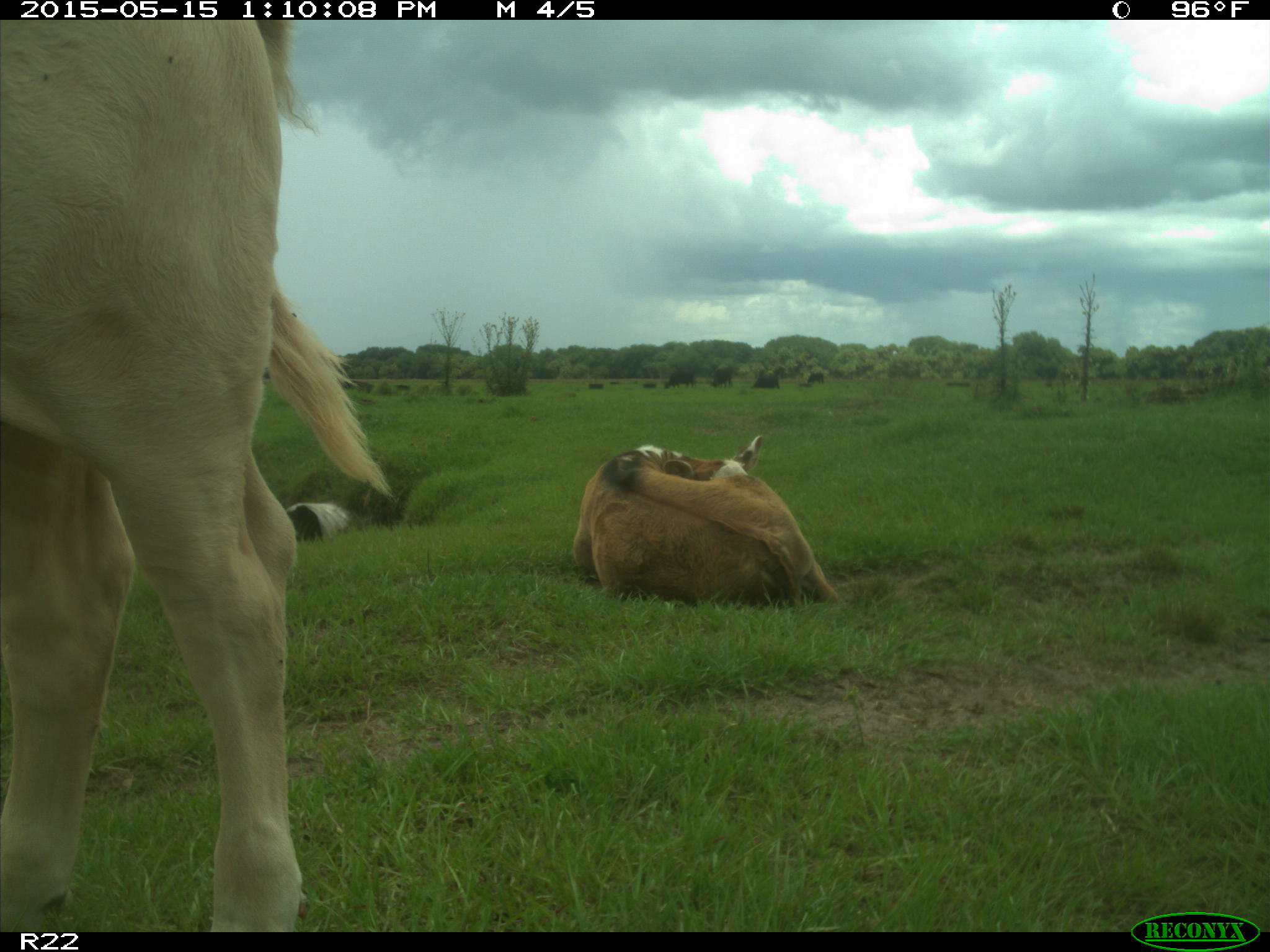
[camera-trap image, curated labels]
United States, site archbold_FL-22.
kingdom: Animalia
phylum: Chordata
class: Mammalia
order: Artiodactyla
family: Bovidae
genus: Bos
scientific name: Bos taurus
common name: domestic cow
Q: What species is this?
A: Bos taurus (domestic cow).